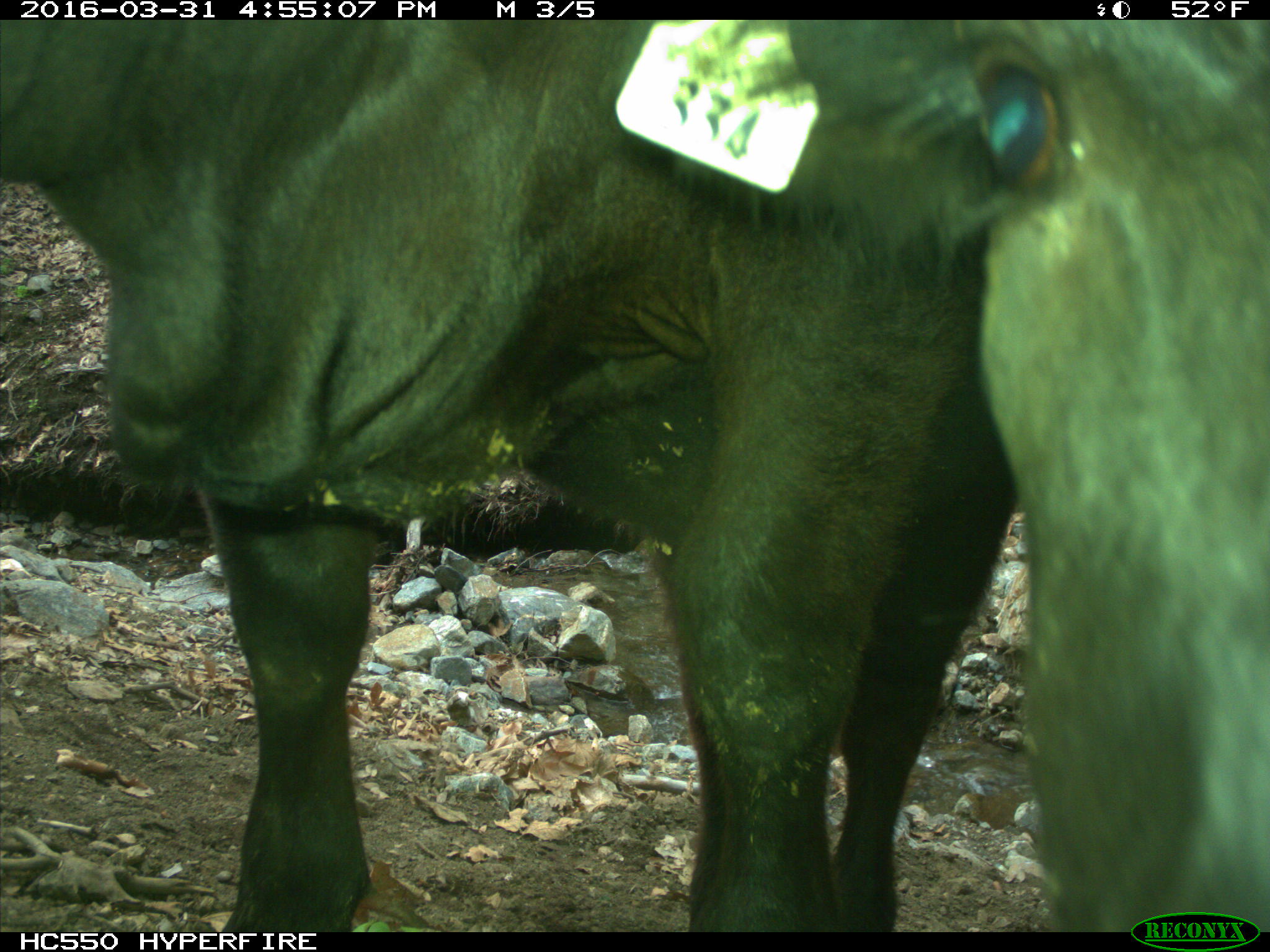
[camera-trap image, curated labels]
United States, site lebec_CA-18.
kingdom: Animalia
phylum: Chordata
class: Mammalia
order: Artiodactyla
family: Bovidae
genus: Bos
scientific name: Bos taurus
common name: domestic cow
Bos taurus (domestic cow).